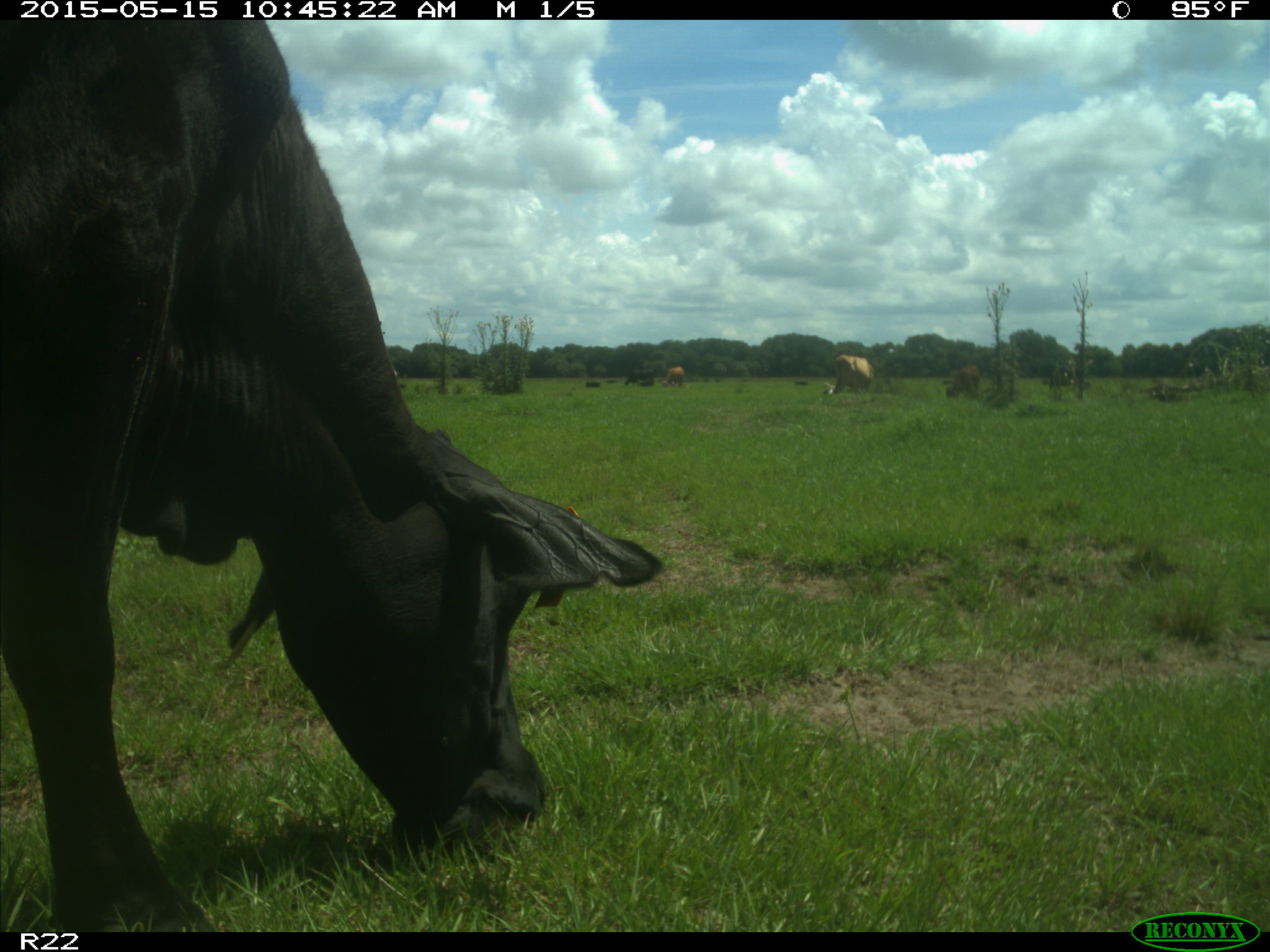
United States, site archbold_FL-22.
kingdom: Animalia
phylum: Chordata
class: Mammalia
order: Artiodactyla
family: Bovidae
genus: Bos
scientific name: Bos taurus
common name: domestic cow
Bos taurus (domestic cow).